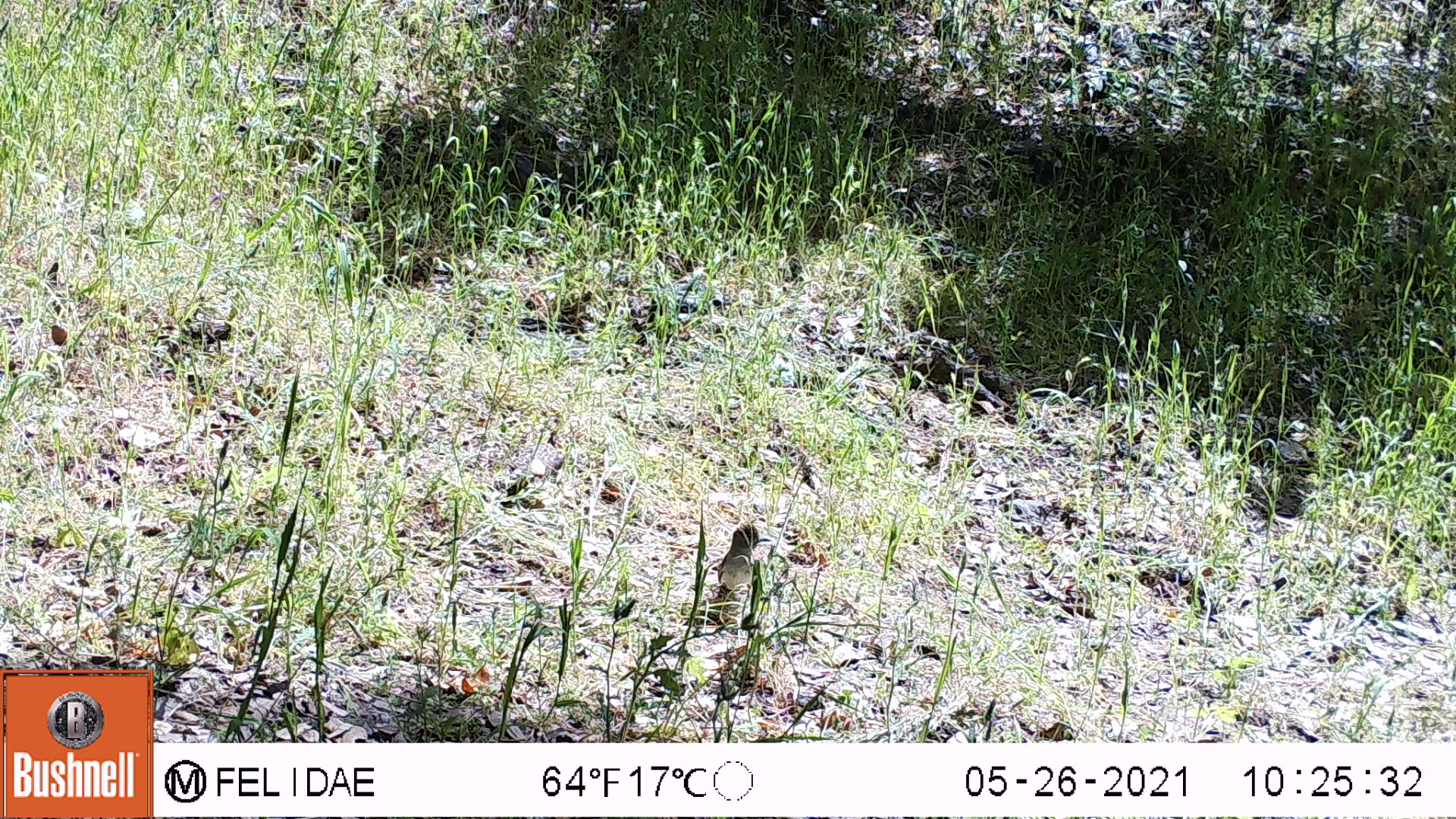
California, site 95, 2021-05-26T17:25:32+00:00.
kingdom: Animalia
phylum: Chordata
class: Aves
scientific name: Aves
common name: bird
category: unknown bird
Unknown bird (bird) (Aves).